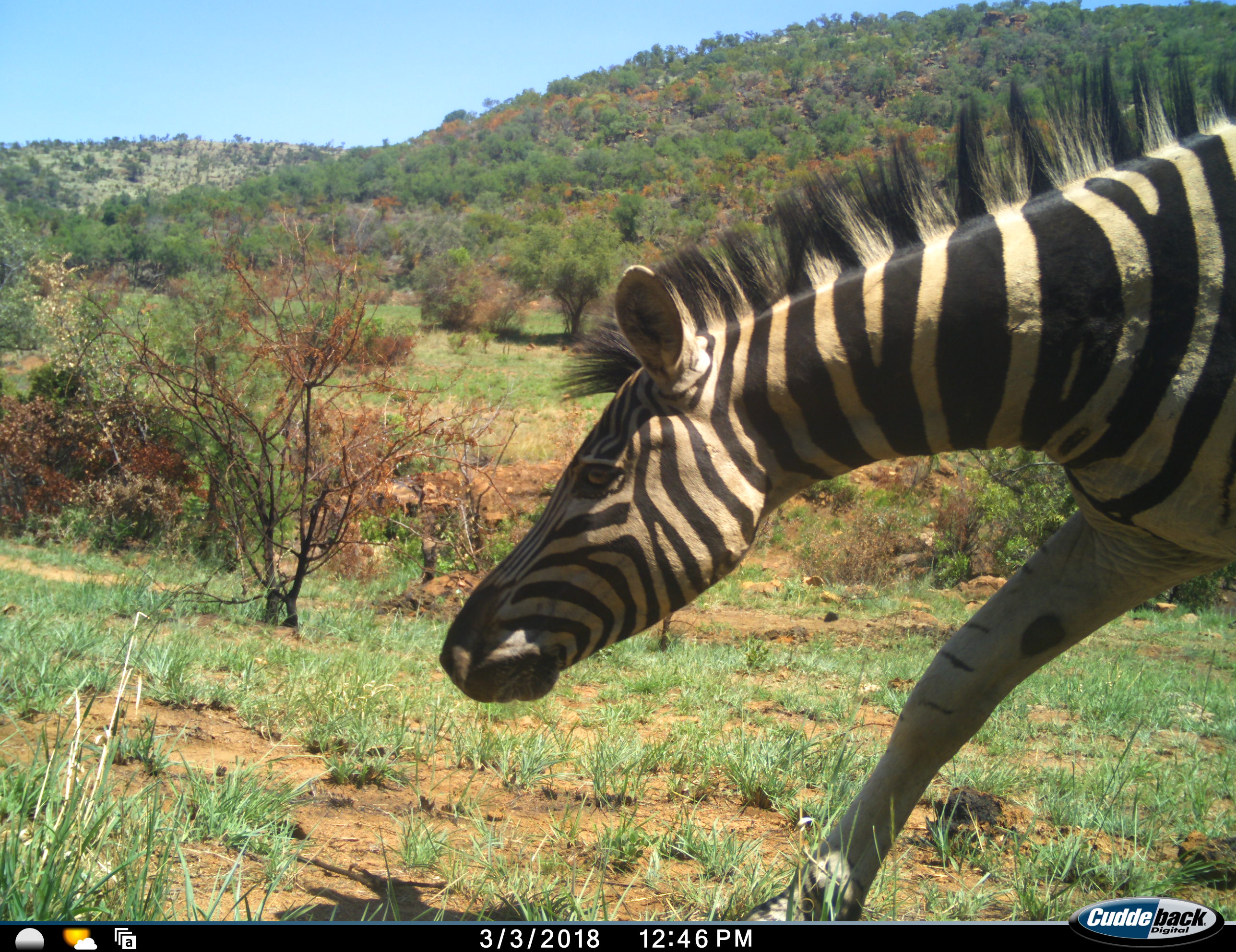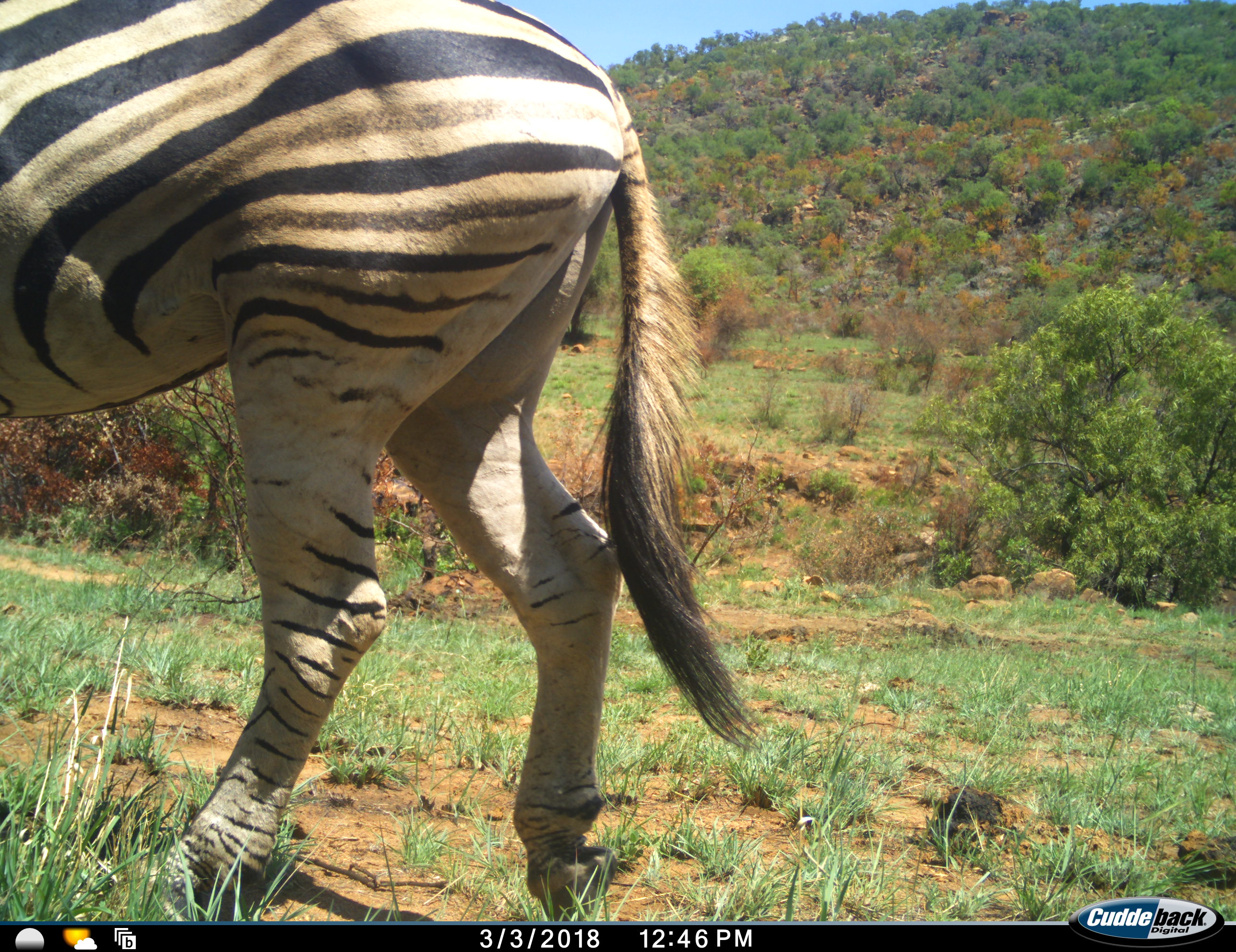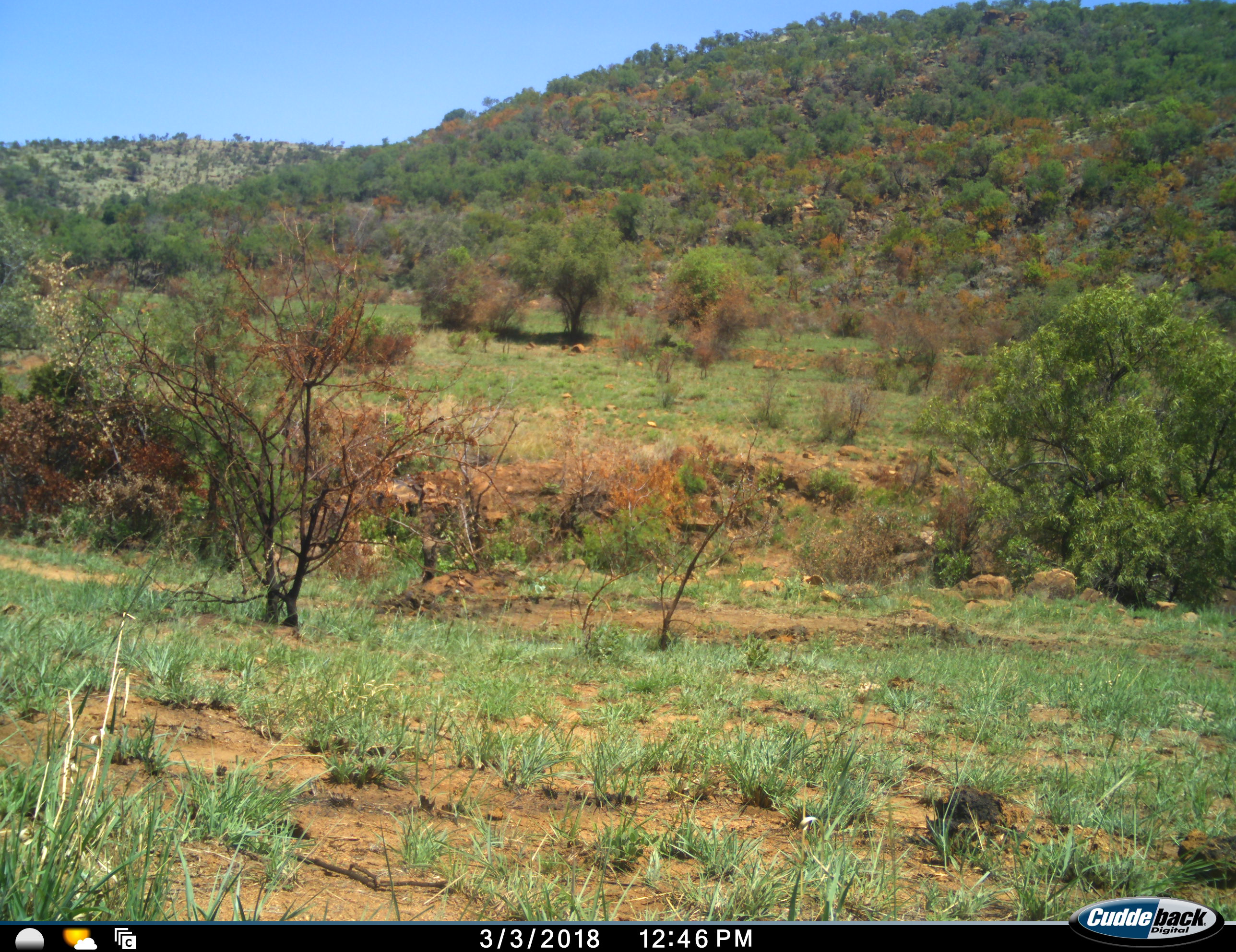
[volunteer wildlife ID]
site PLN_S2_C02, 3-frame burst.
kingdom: Animalia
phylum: Chordata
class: Mammalia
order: Perissodactyla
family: Equidae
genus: Equus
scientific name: Equus quagga burchellii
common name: burchell's zebra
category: zebraburchells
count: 1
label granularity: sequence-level